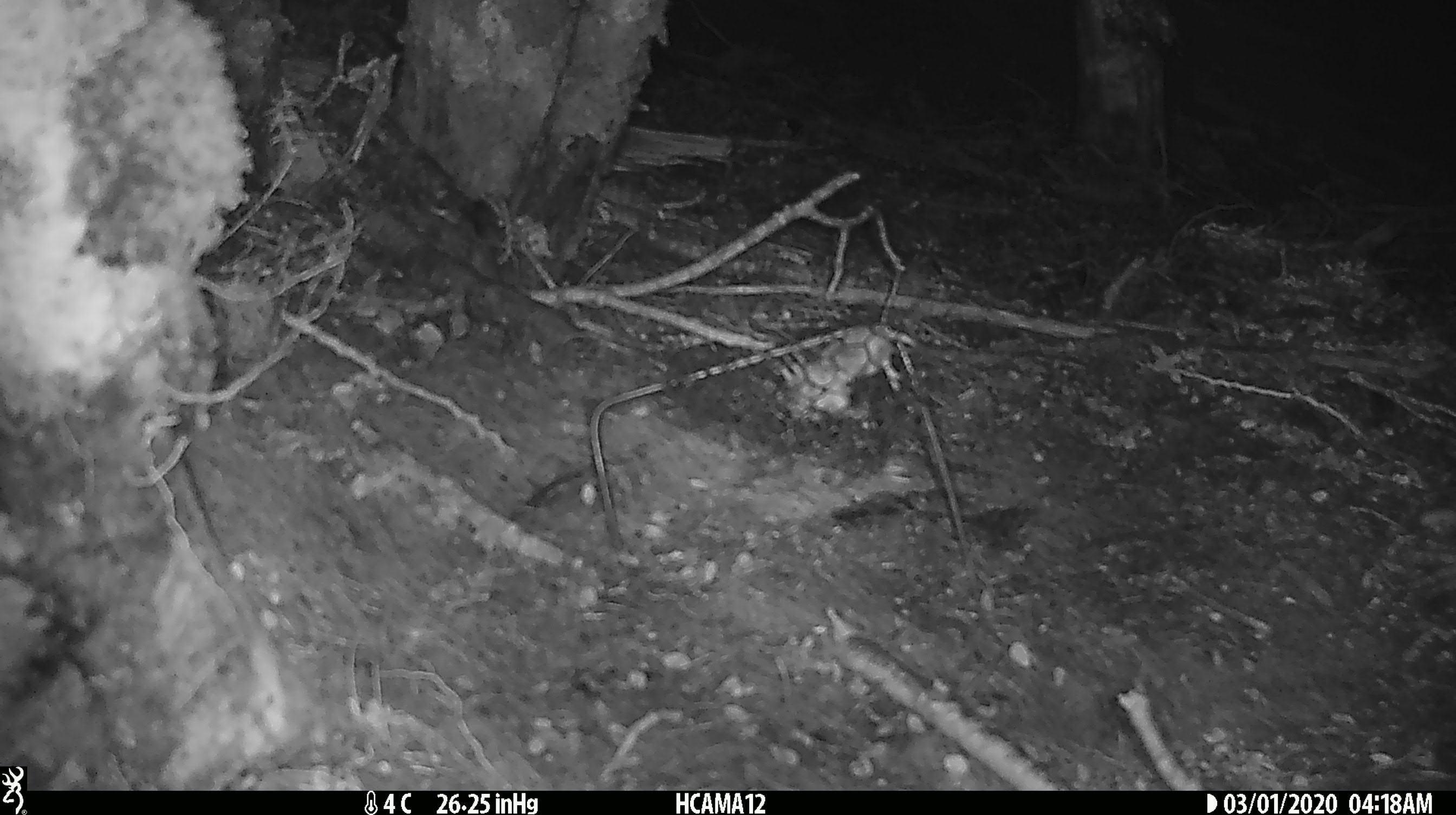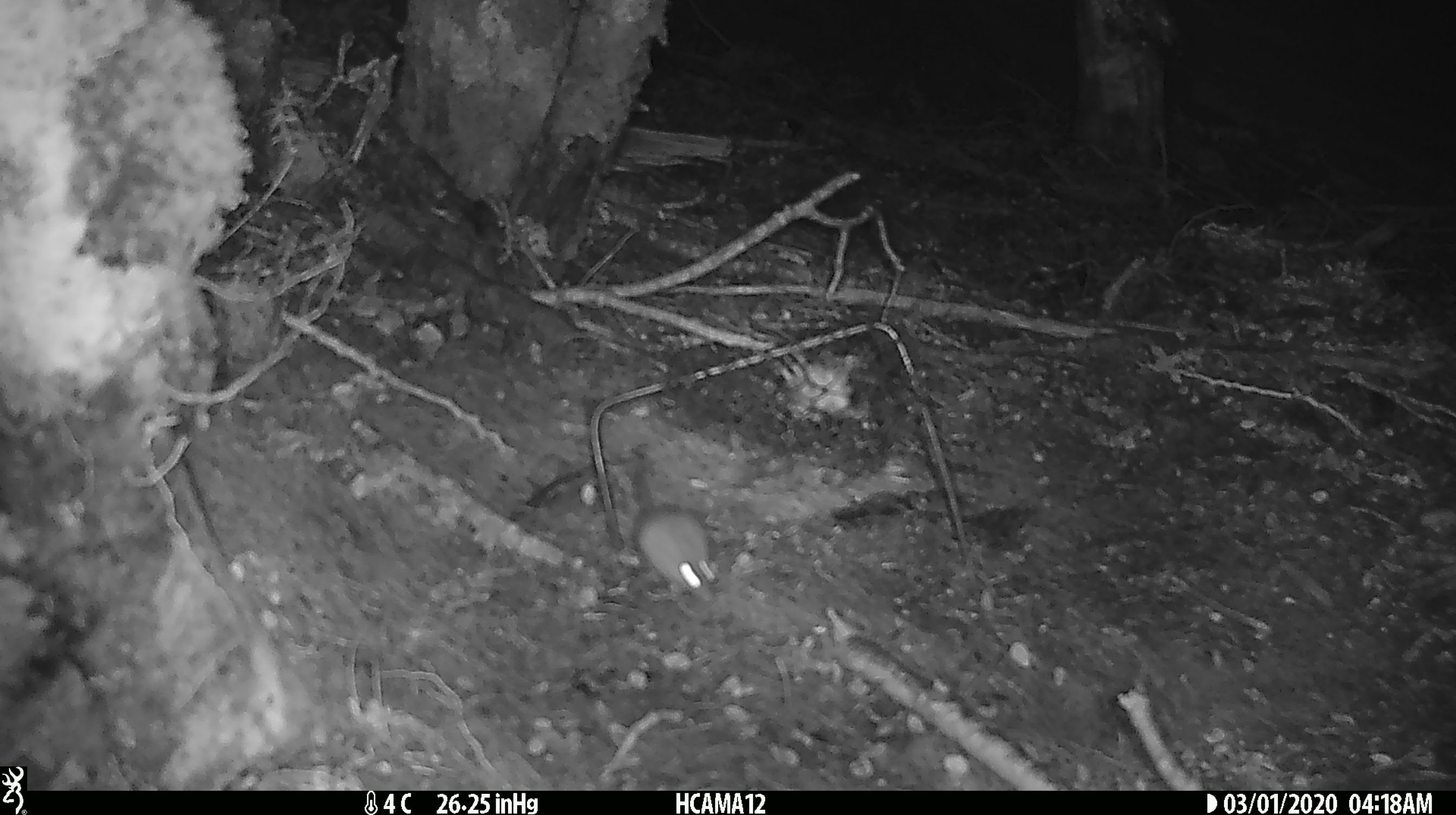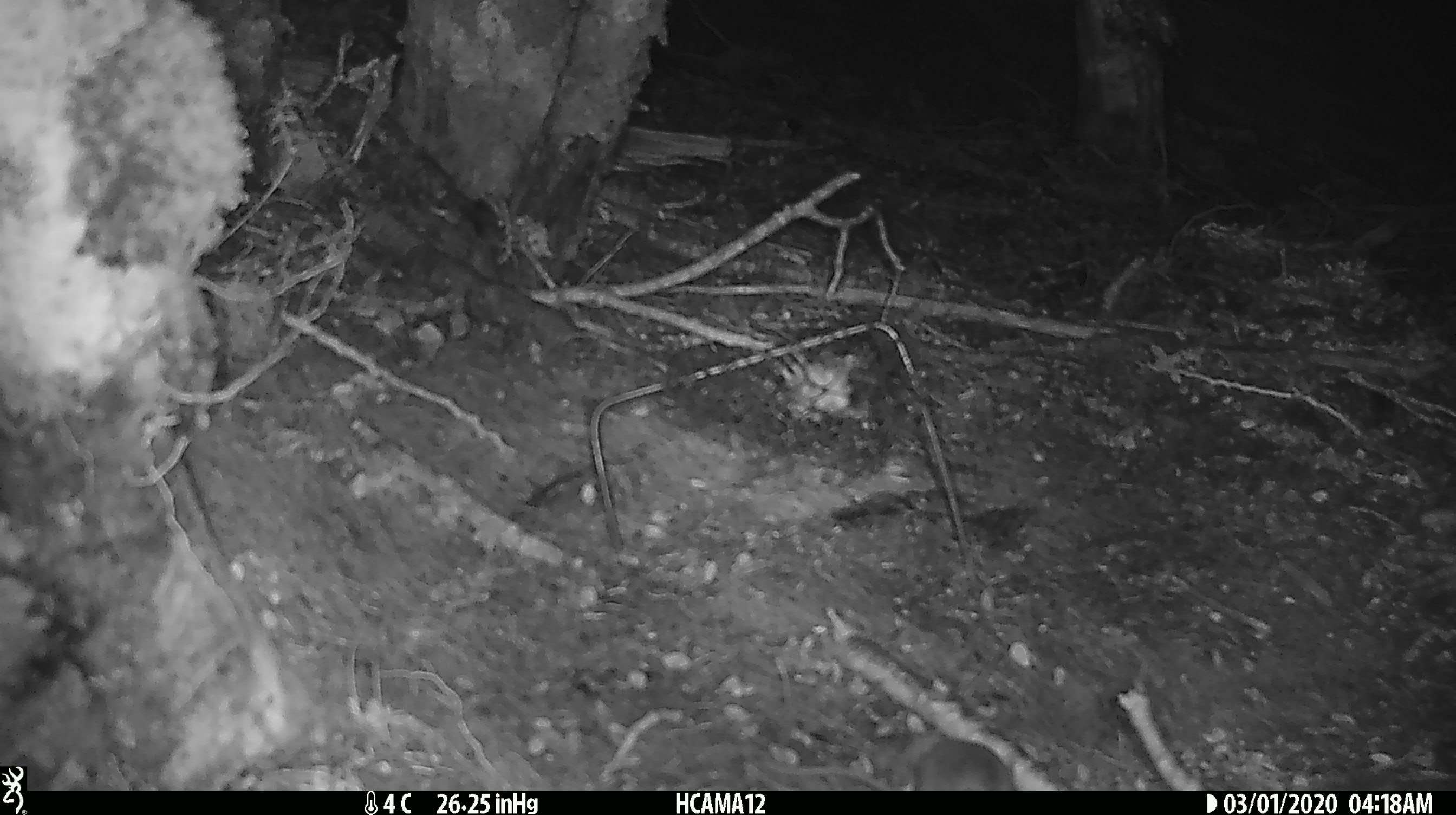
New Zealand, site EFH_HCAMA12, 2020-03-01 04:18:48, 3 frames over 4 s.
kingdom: Animalia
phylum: Chordata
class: Mammalia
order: Rodentia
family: Muridae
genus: Mus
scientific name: Mus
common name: mouse